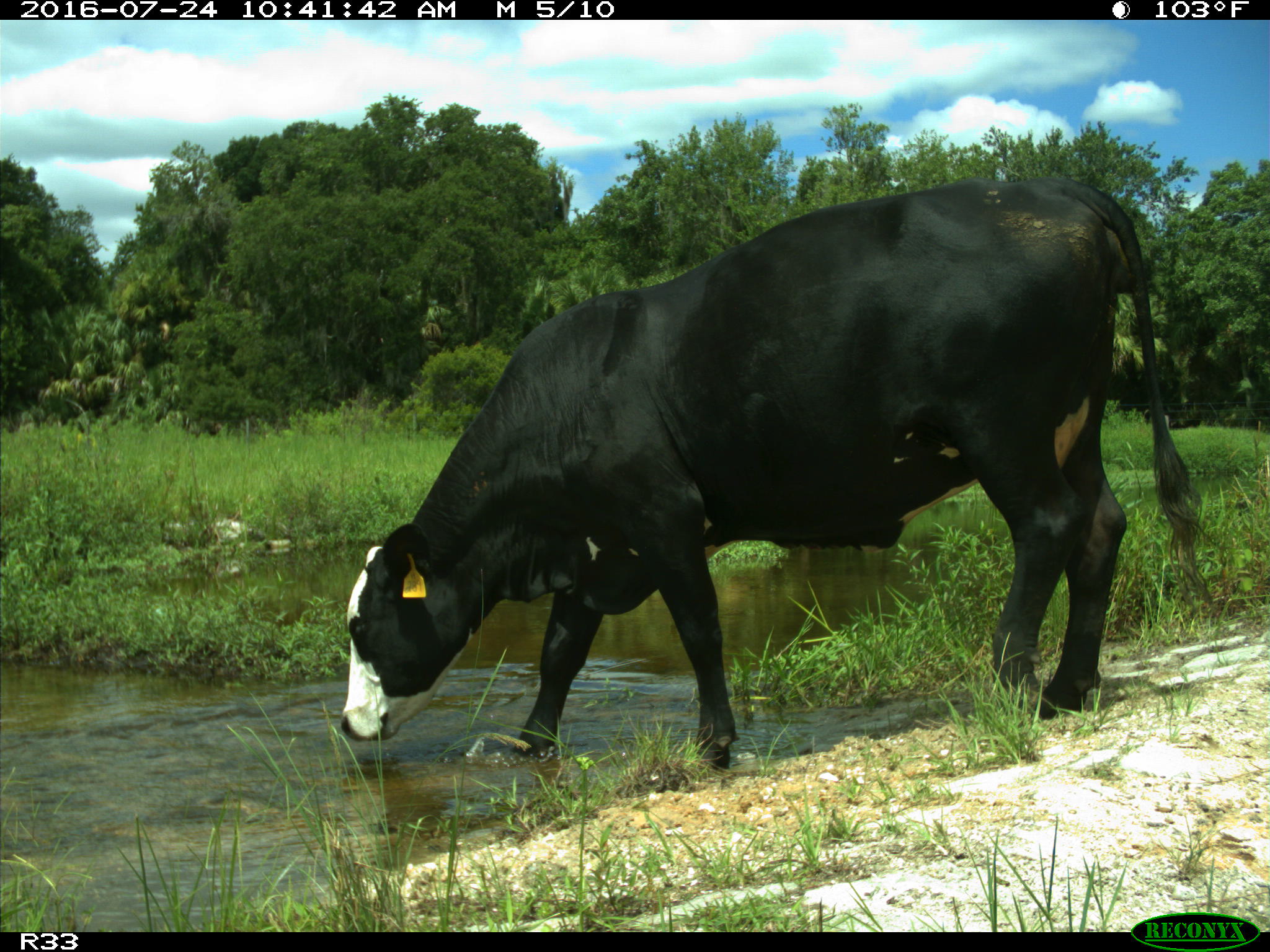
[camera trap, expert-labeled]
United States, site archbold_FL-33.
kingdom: Animalia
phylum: Chordata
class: Mammalia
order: Artiodactyla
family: Bovidae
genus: Bos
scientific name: Bos taurus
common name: domestic cow